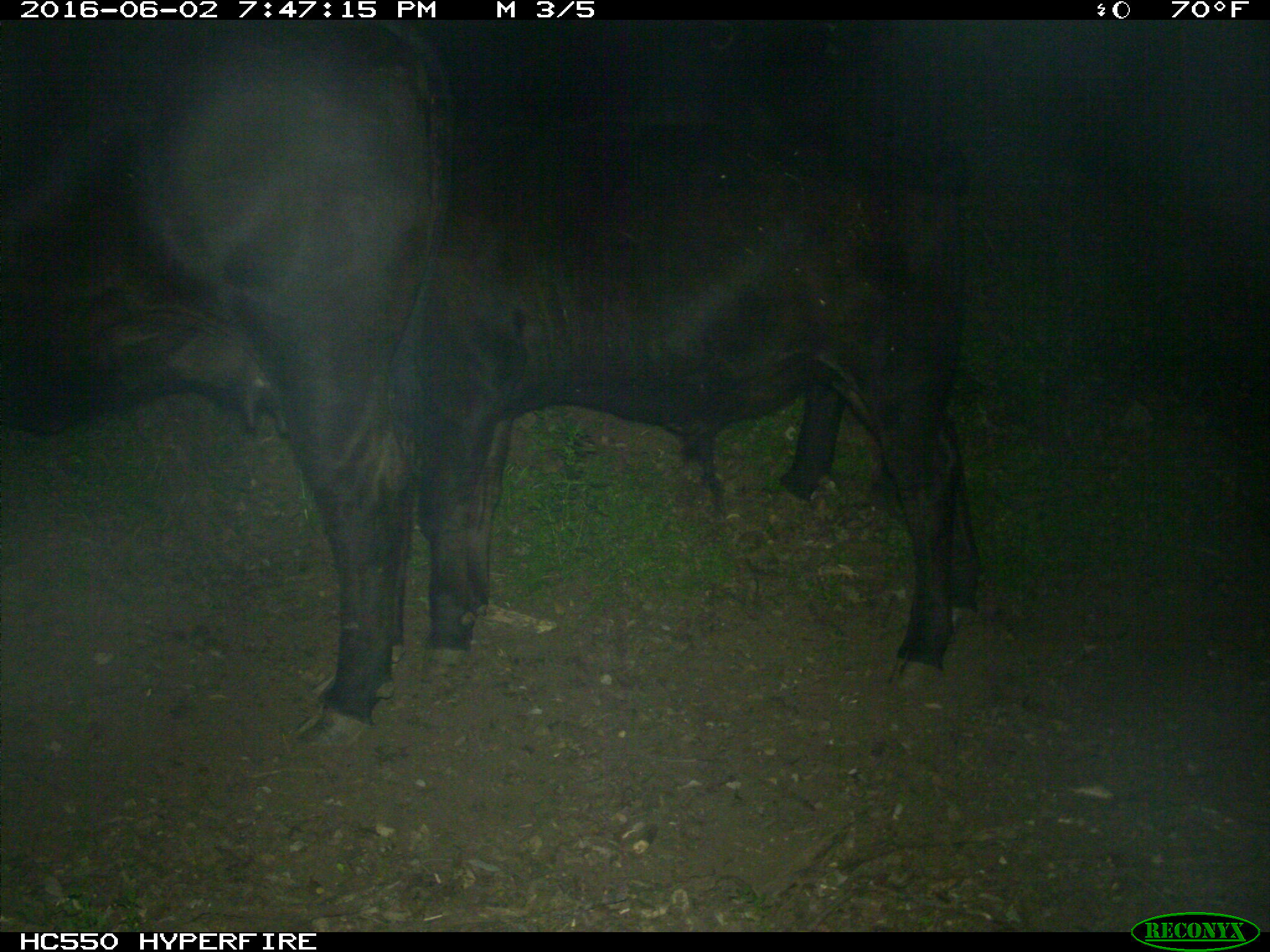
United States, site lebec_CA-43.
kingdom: Animalia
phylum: Chordata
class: Mammalia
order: Artiodactyla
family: Bovidae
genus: Bos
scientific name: Bos taurus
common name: domestic cow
Bos taurus (domestic cow).